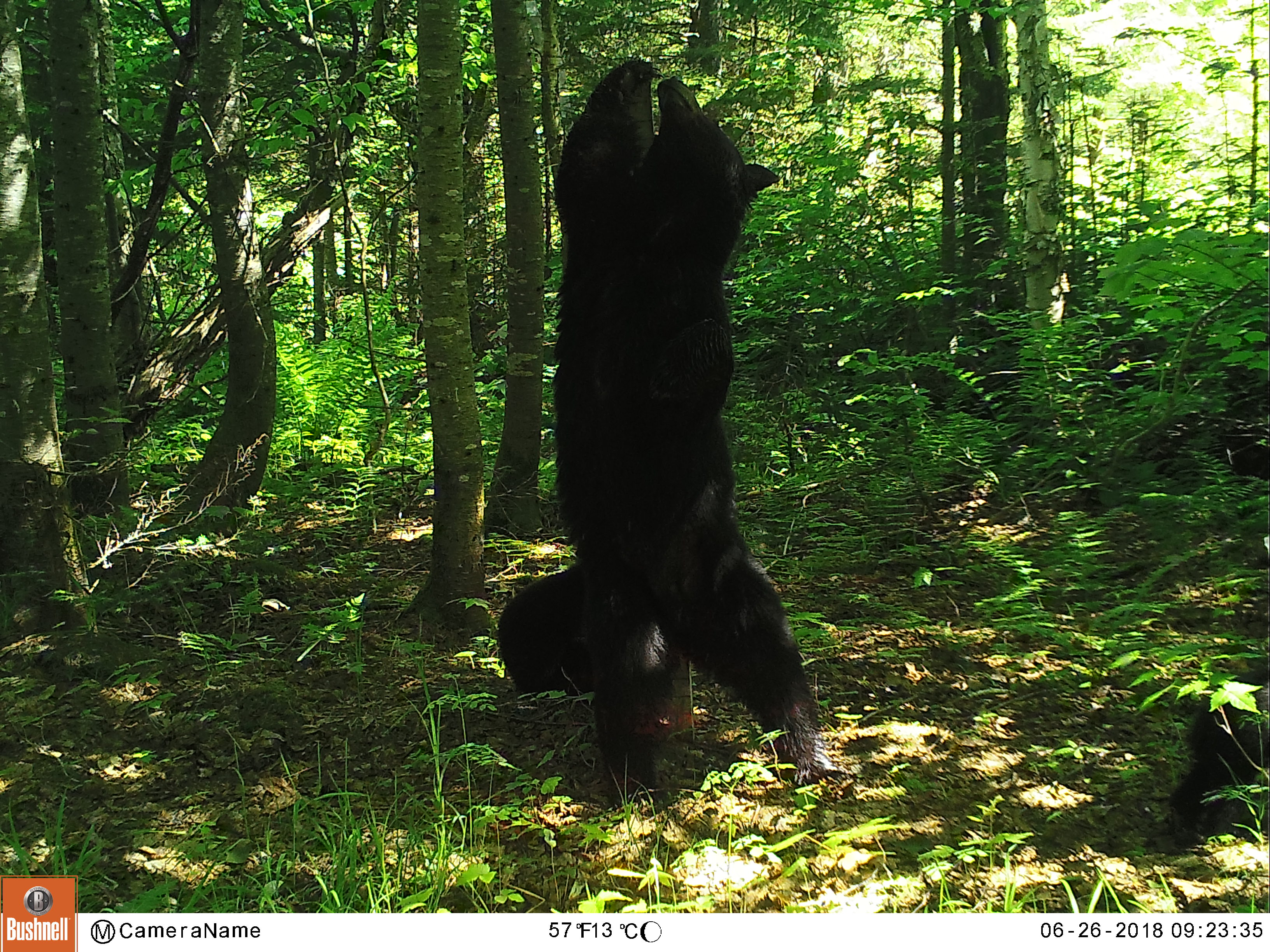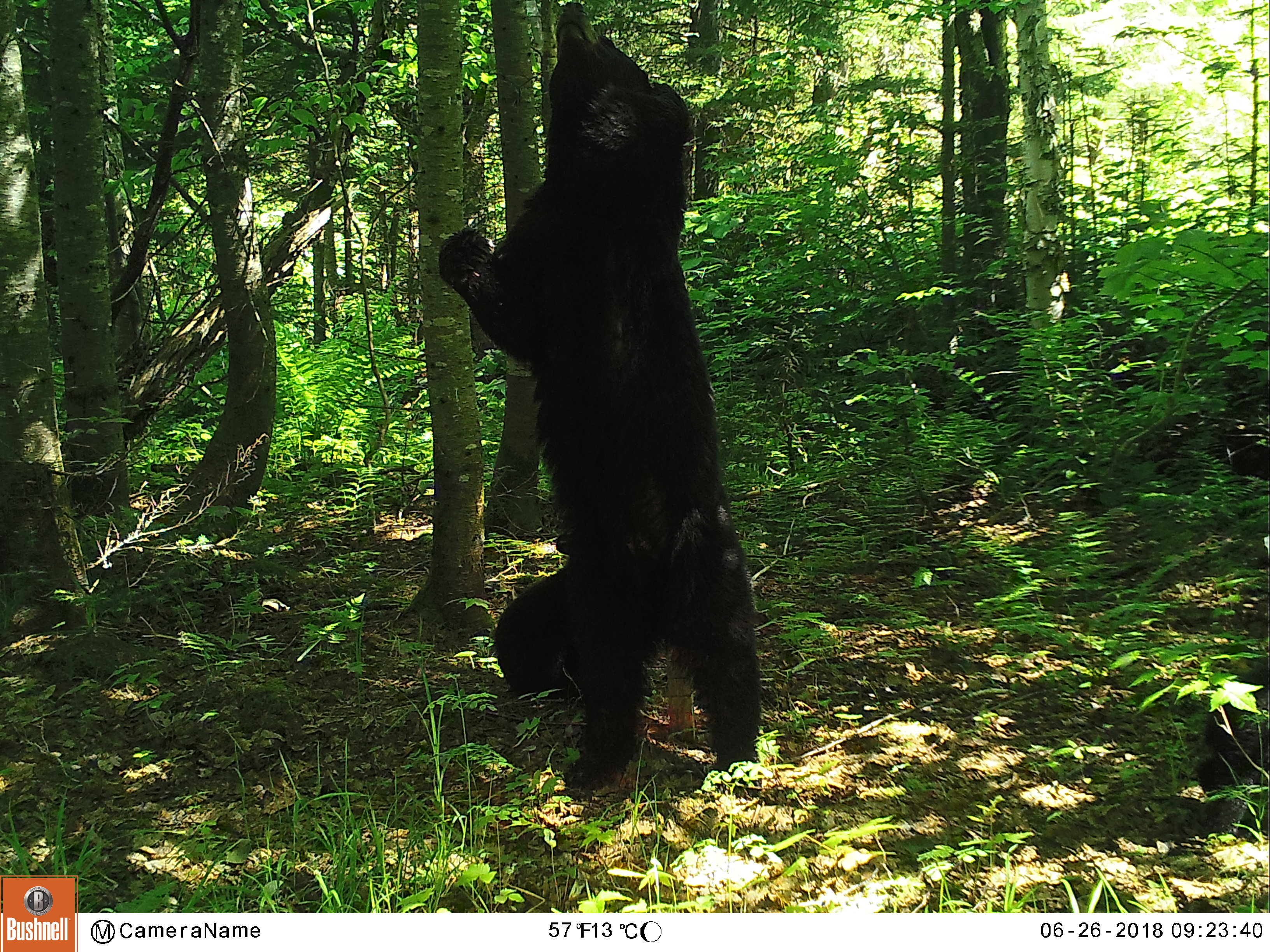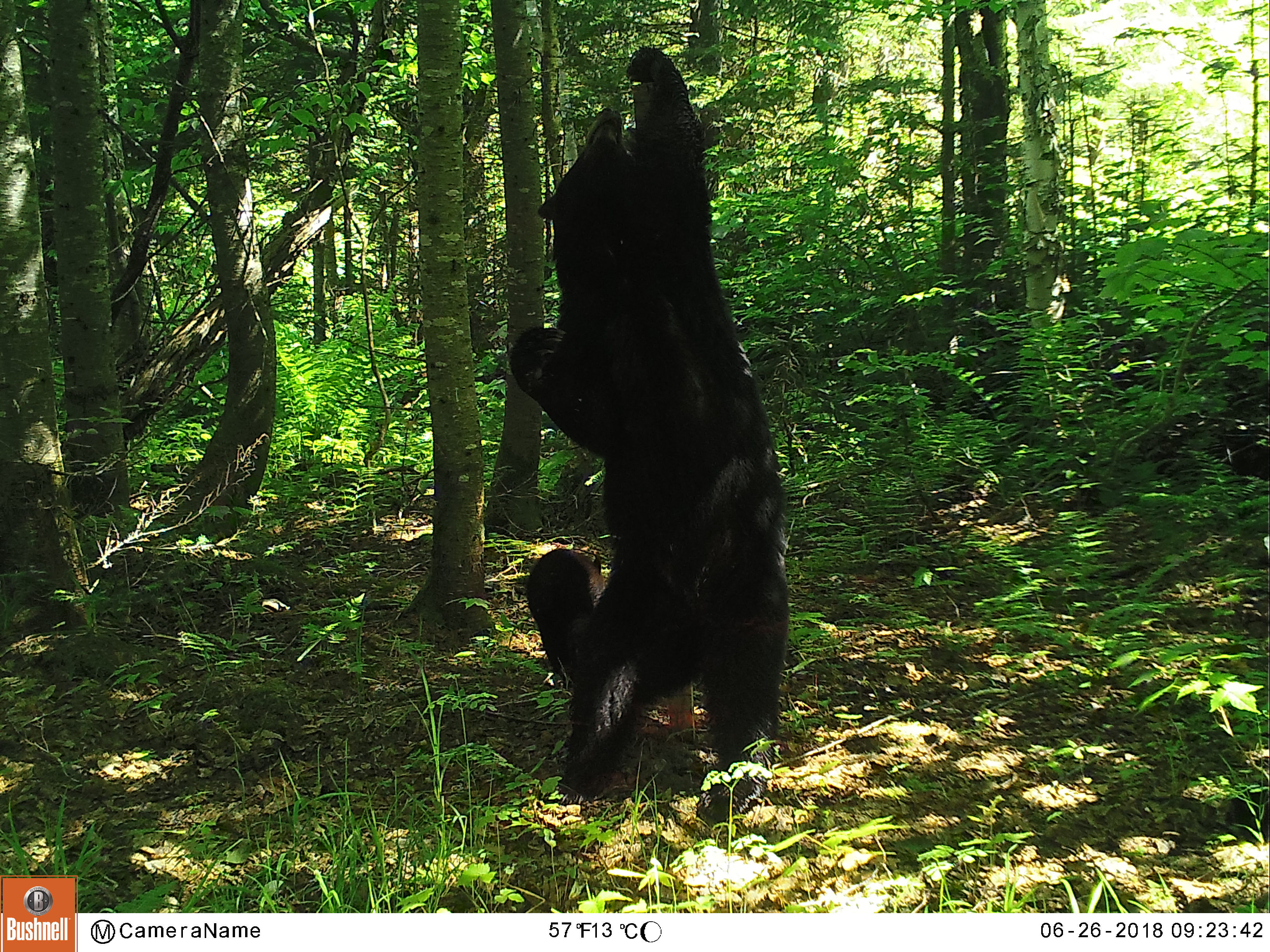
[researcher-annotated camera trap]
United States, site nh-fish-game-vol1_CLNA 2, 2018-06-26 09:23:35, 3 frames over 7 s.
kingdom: Animalia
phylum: Chordata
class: Mammalia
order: Carnivora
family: Ursidae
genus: Ursus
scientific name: Ursus americanus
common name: black bear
Black bear (Ursus americanus).